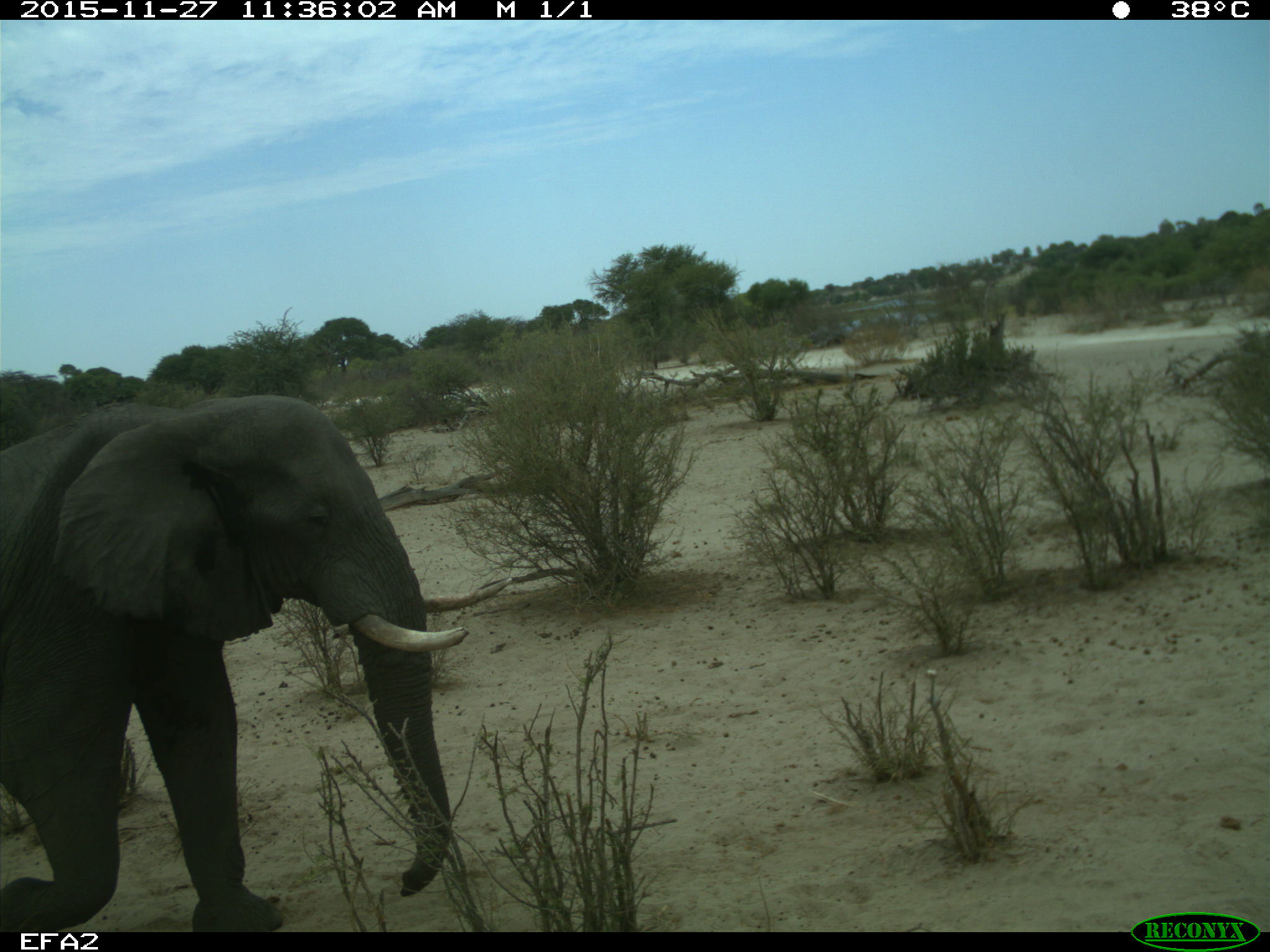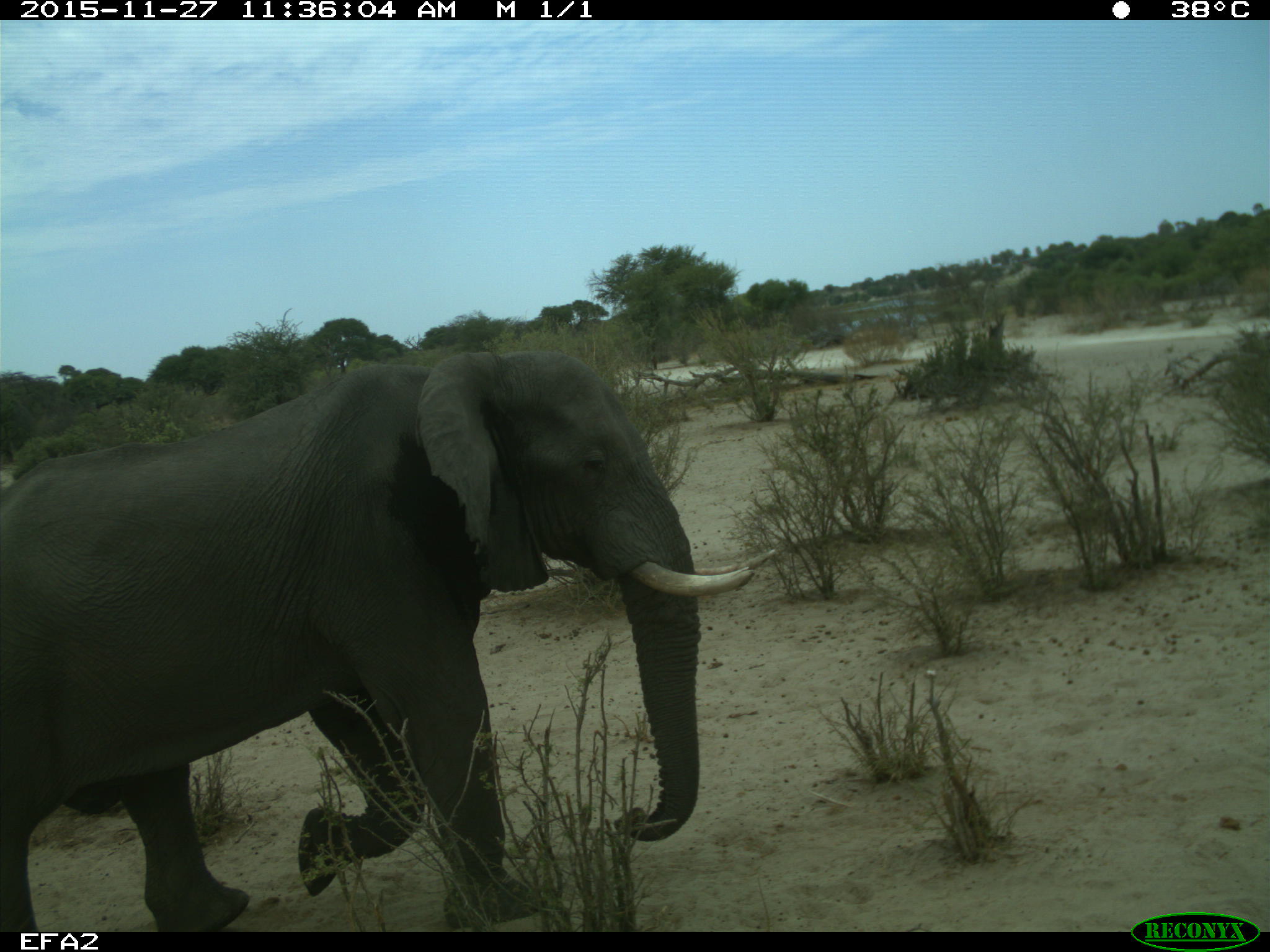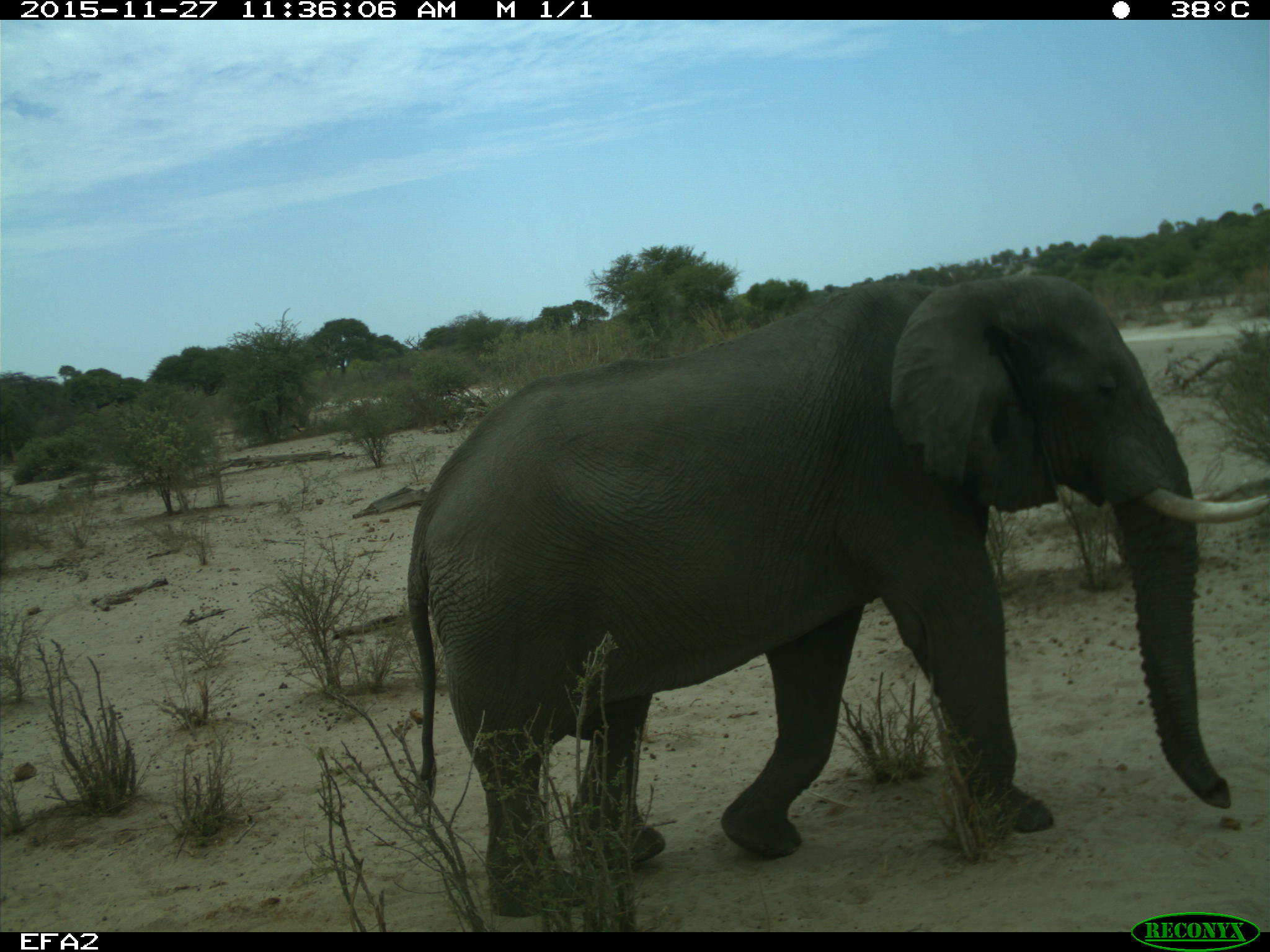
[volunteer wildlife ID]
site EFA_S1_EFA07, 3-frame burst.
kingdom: Animalia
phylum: Chordata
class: Mammalia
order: Proboscidea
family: Elephantidae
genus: Loxodonta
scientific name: Loxodonta africana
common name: african bush elephant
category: elephant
Elephant (african bush elephant) (Loxodonta africana), count 1. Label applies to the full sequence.